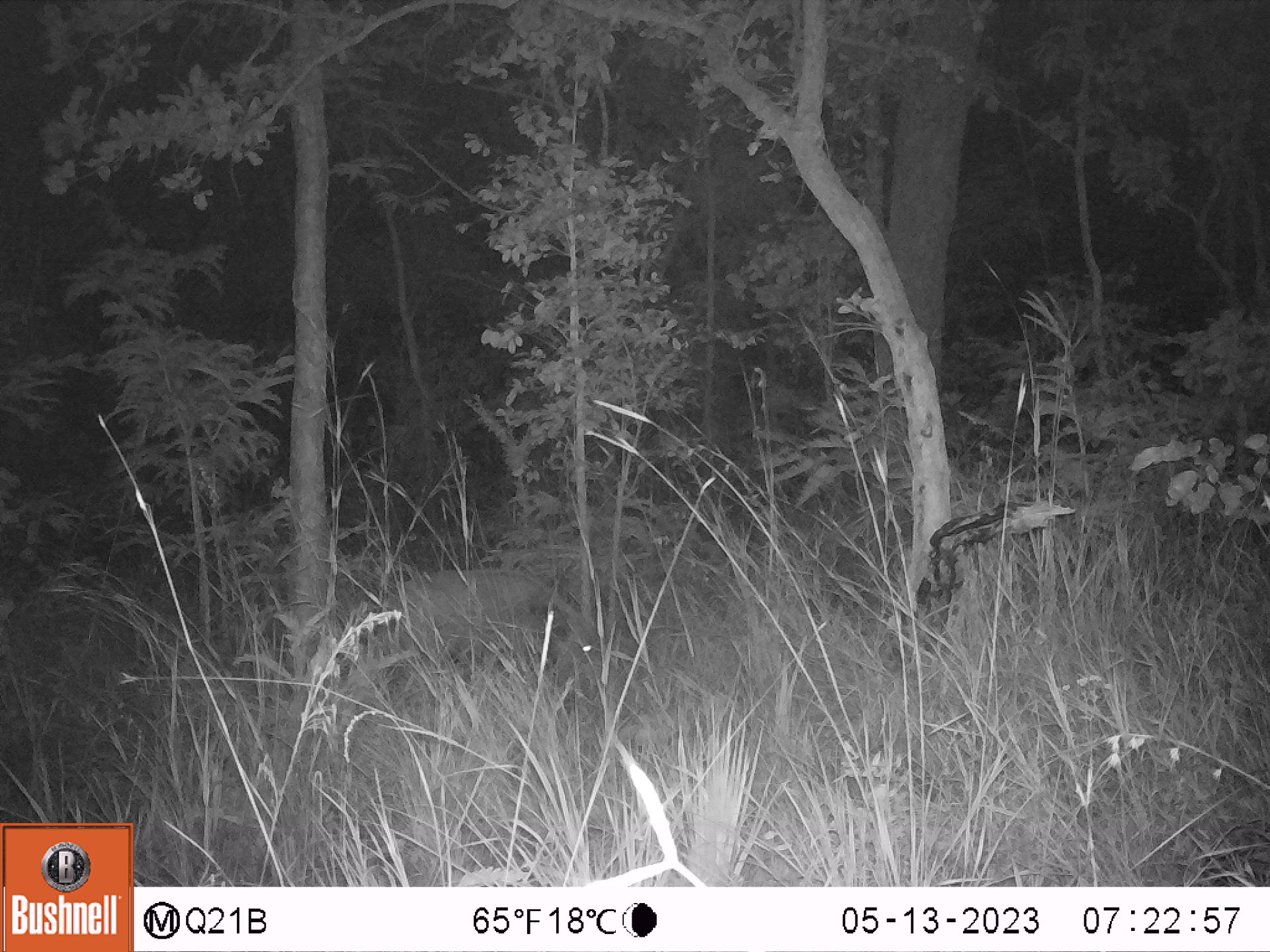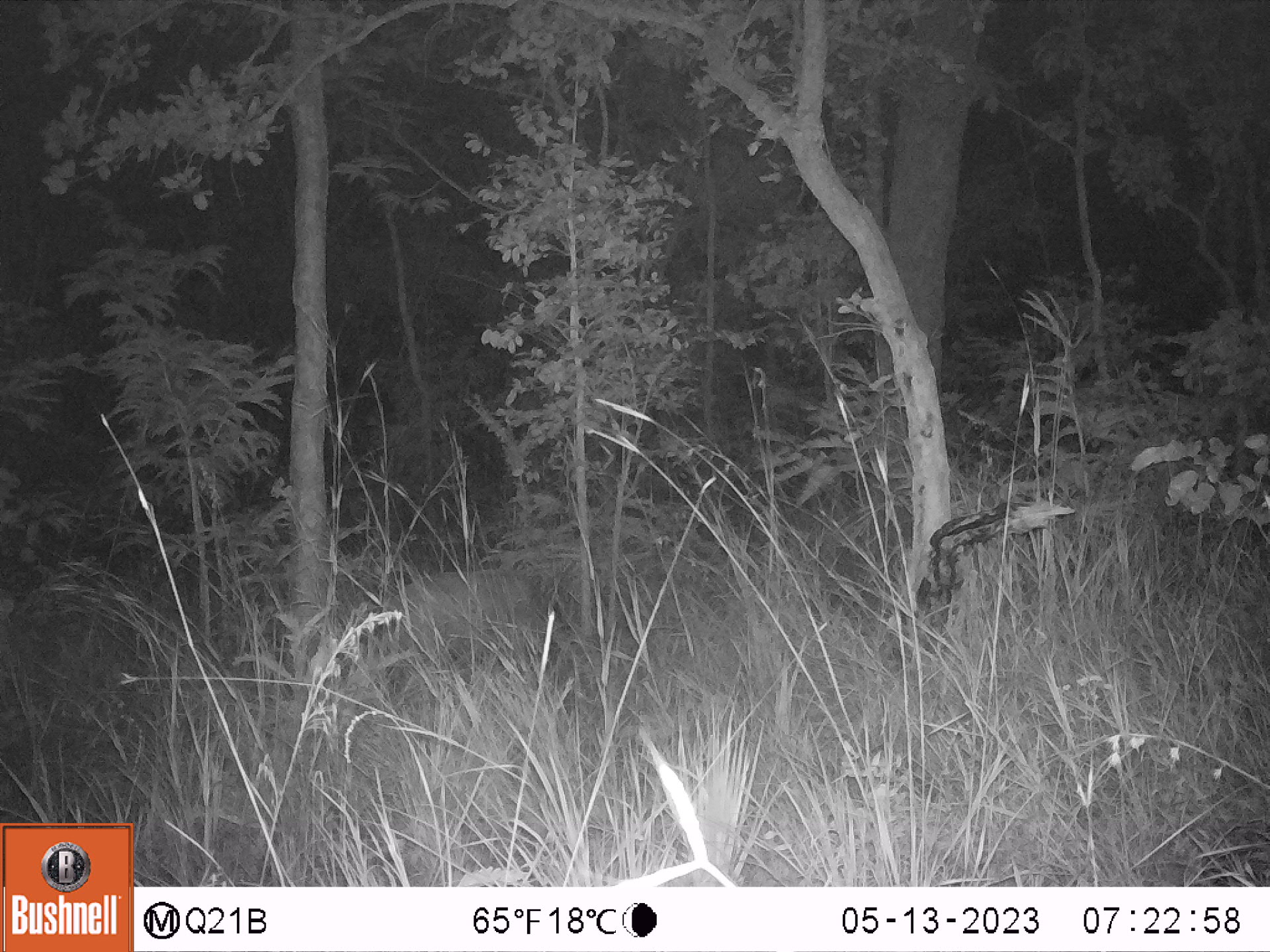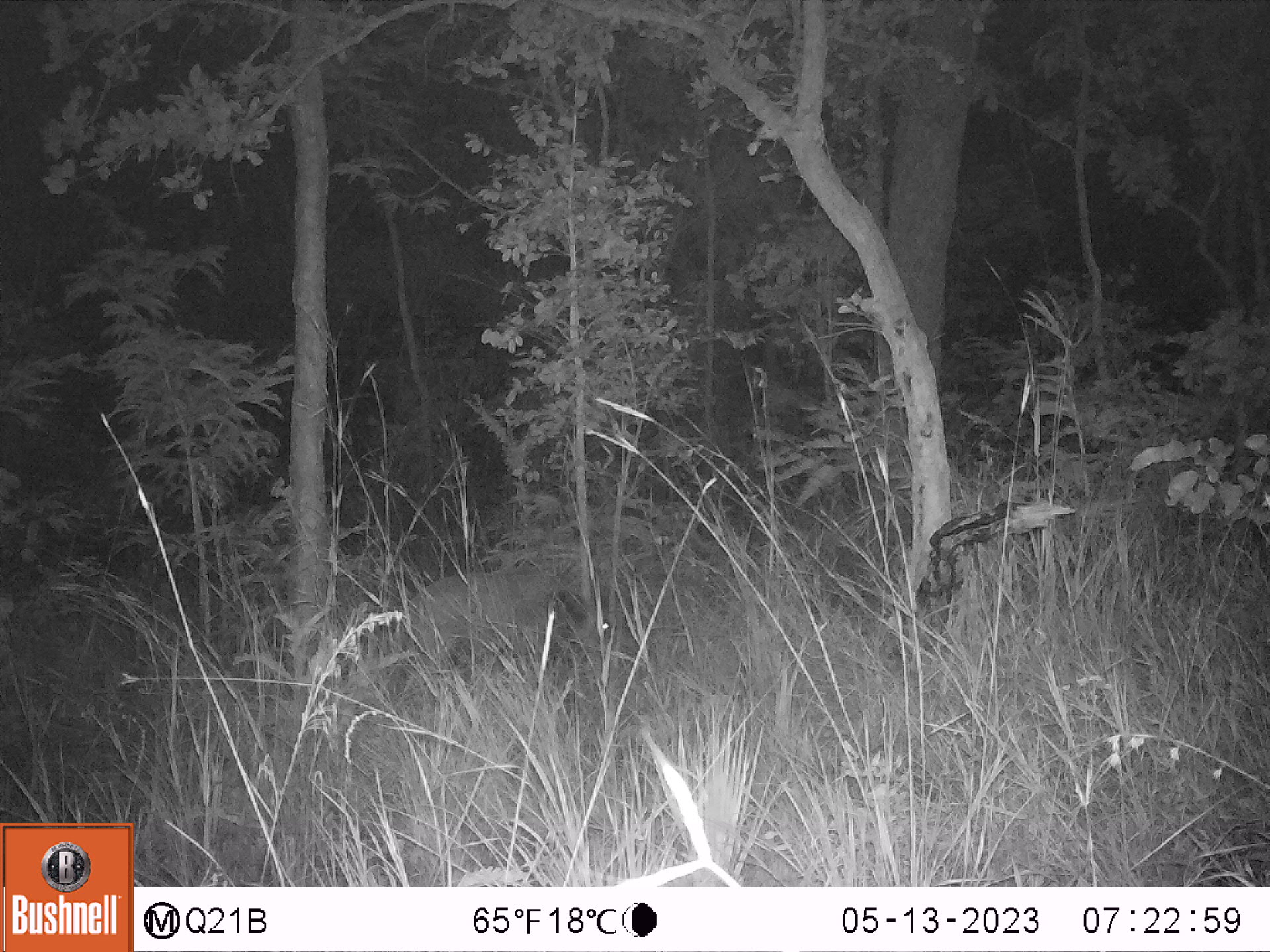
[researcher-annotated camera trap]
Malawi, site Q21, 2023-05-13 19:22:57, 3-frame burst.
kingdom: Animalia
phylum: Chordata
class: Mammalia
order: Artiodactyla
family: Suidae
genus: Potamochoerus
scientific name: Potamochoerus larvatus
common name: bushpig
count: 1